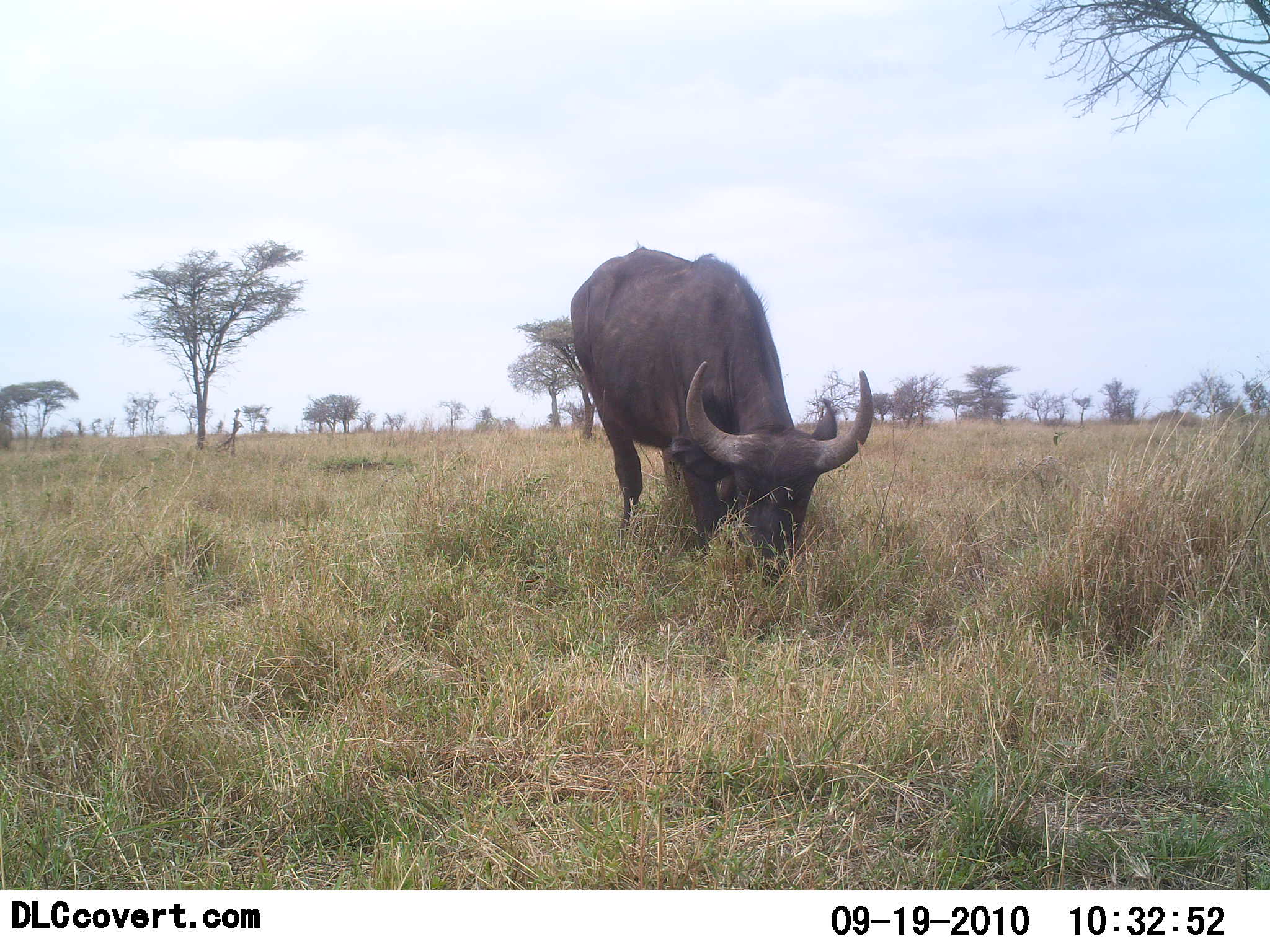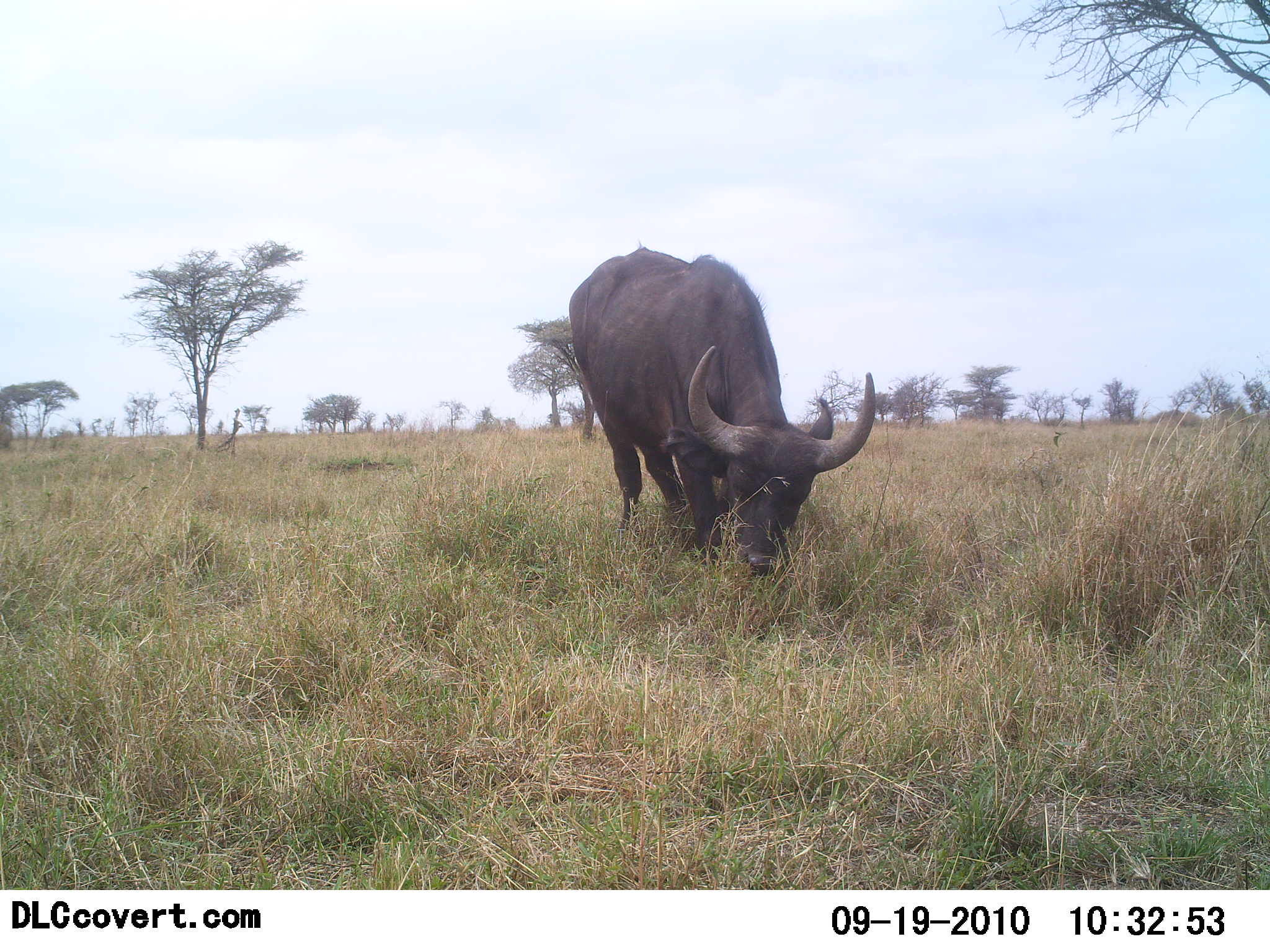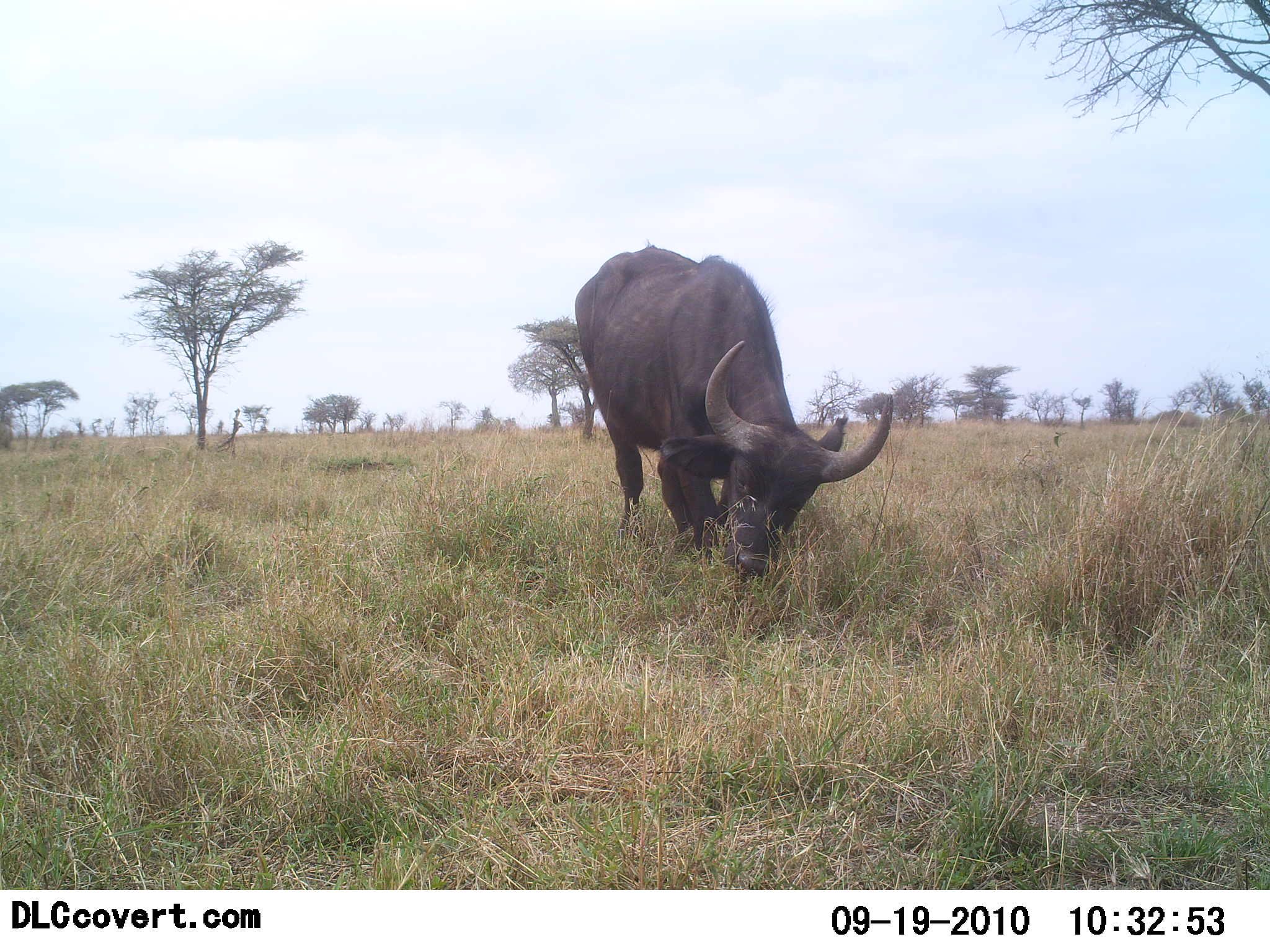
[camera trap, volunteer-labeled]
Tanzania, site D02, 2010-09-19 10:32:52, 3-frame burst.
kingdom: Animalia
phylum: Chordata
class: Mammalia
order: Artiodactyla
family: Bovidae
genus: Syncerus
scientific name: Syncerus caffer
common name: cape buffalo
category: buffalo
Buffalo (cape buffalo) (Syncerus caffer), count 1. Behavior (volunteer vote fractions): standing 15%, resting 0%, moving 0%, interacting 0%. Young present (vote fraction): 0%. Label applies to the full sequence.